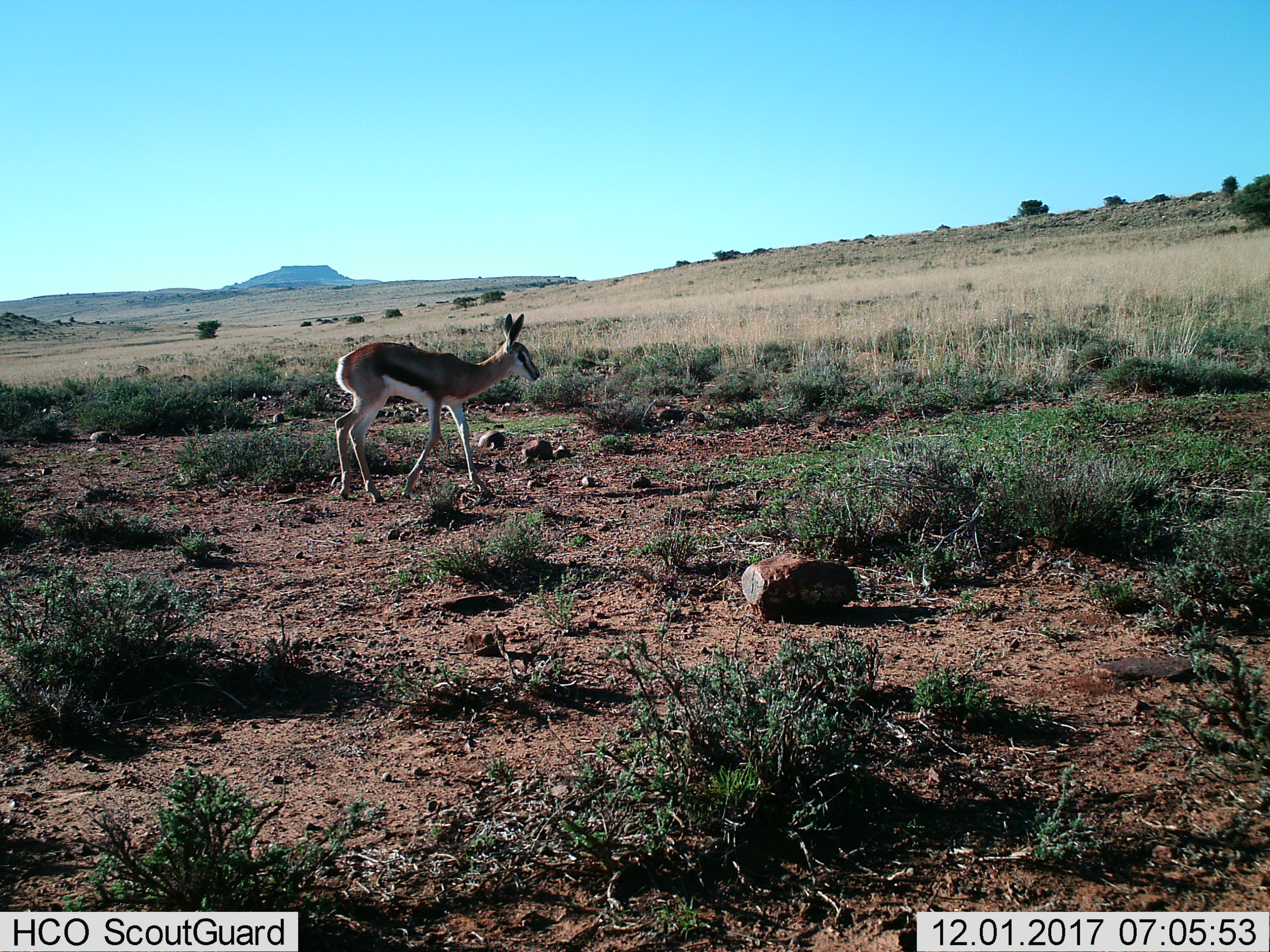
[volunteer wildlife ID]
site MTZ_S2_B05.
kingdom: Animalia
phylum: Chordata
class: Mammalia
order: Artiodactyla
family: Bovidae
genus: Antidorcas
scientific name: Antidorcas marsupialis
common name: springbok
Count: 1.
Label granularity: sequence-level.